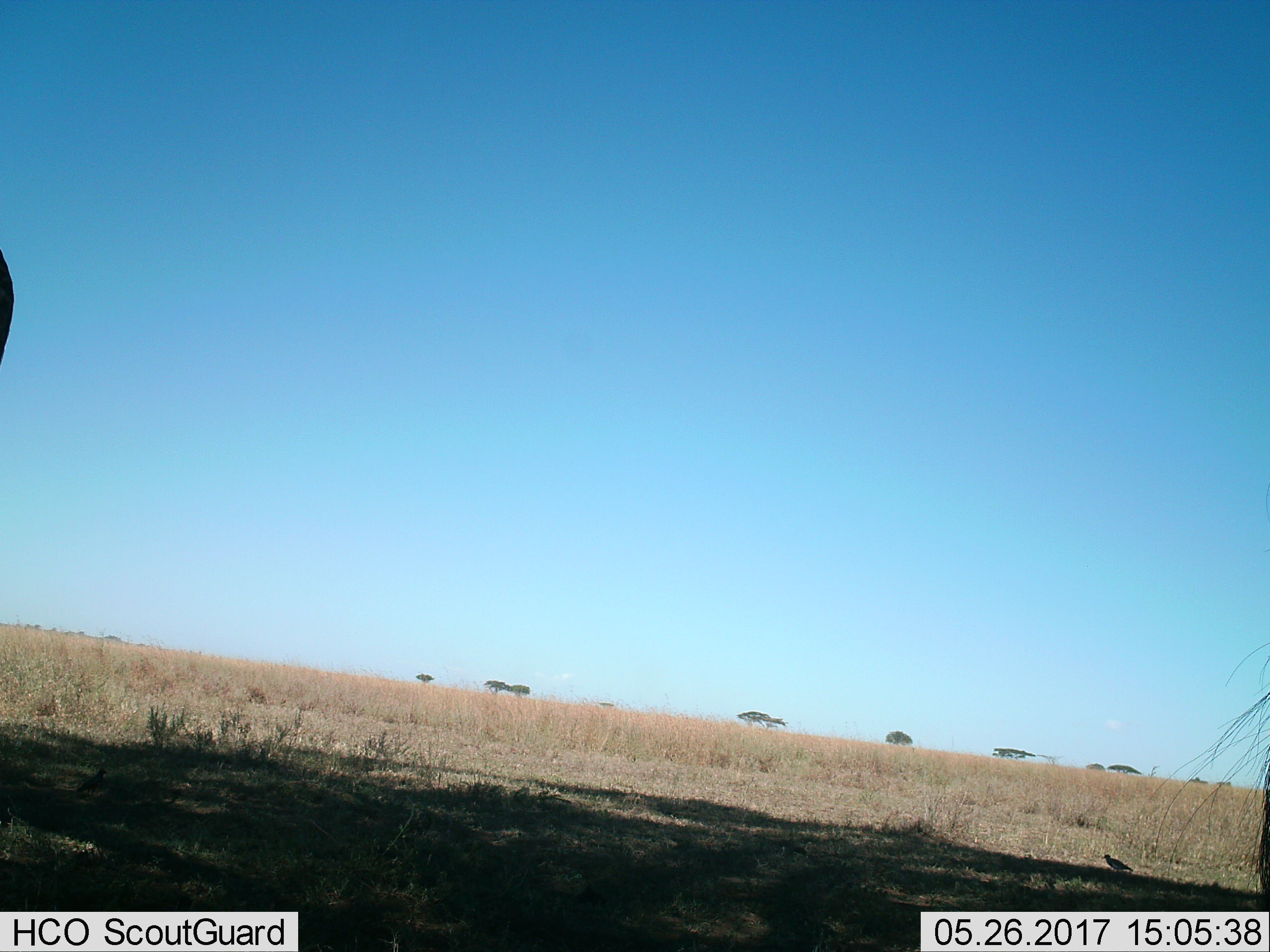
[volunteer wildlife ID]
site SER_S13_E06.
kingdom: Animalia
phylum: Chordata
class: Aves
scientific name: Aves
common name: bird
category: birdother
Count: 1.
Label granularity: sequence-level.